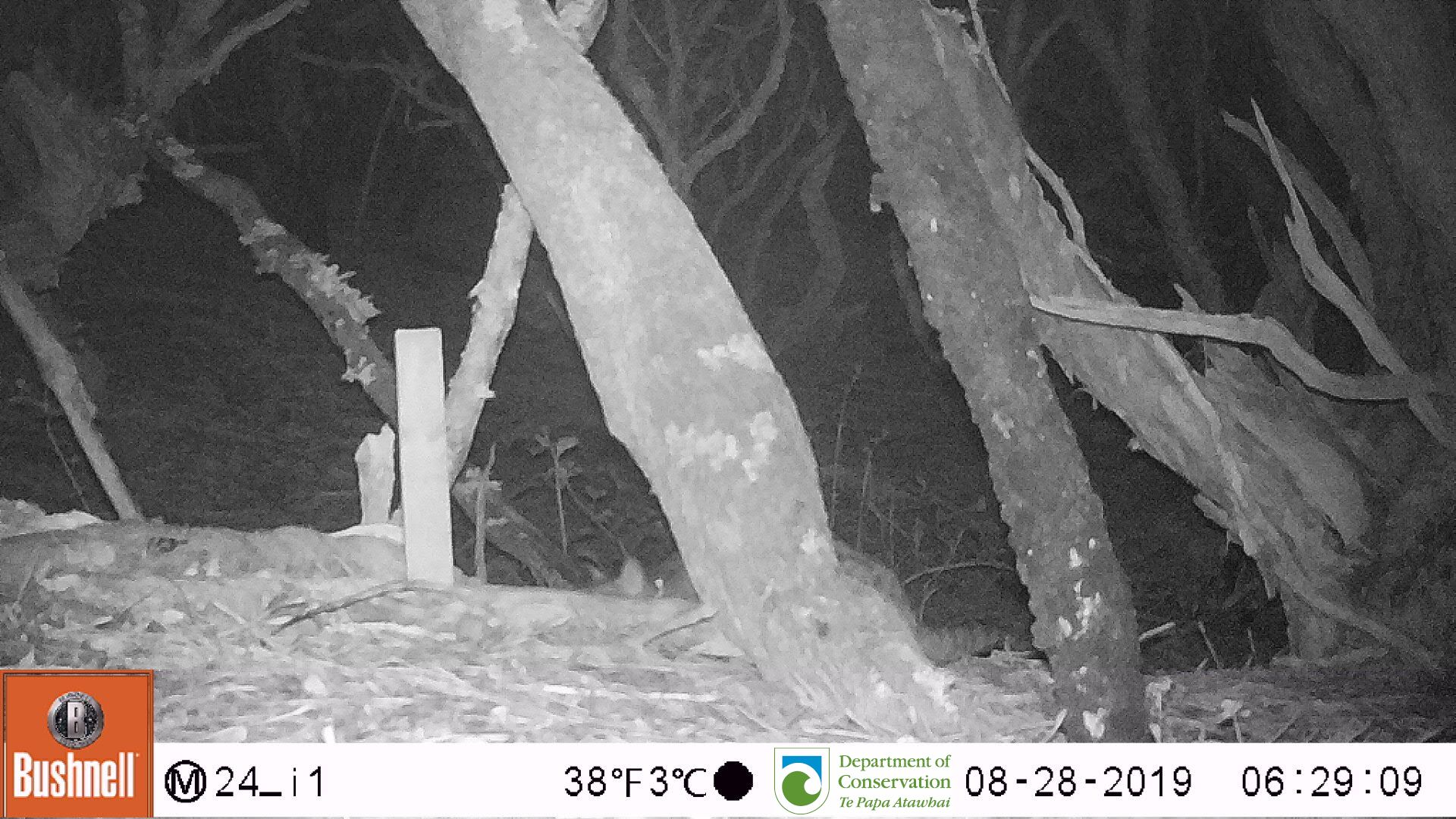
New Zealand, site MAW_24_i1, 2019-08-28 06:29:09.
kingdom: Animalia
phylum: Chordata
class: Mammalia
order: Carnivora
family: Felidae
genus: Felis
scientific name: Felis catus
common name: domestic cat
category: cat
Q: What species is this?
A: Cat (domestic cat) (Felis catus).